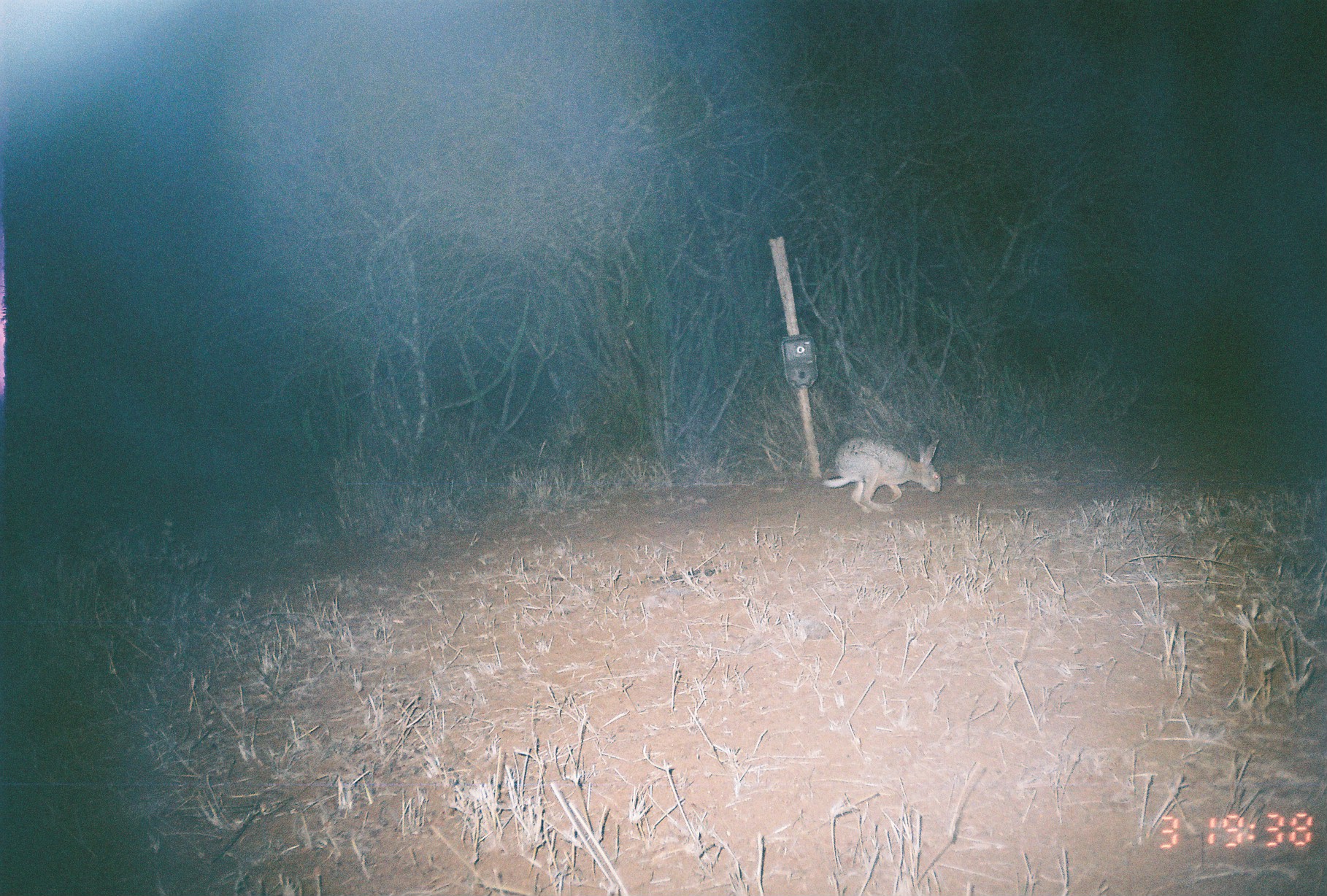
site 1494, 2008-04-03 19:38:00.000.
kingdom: Animalia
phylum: Chordata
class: Mammalia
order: Lagomorpha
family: Leporidae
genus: Lepus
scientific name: Lepus saxatilis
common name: scrub hare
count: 1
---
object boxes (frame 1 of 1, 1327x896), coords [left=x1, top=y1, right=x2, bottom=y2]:
lepus saxatilis: [left=822, top=433, right=941, bottom=514]